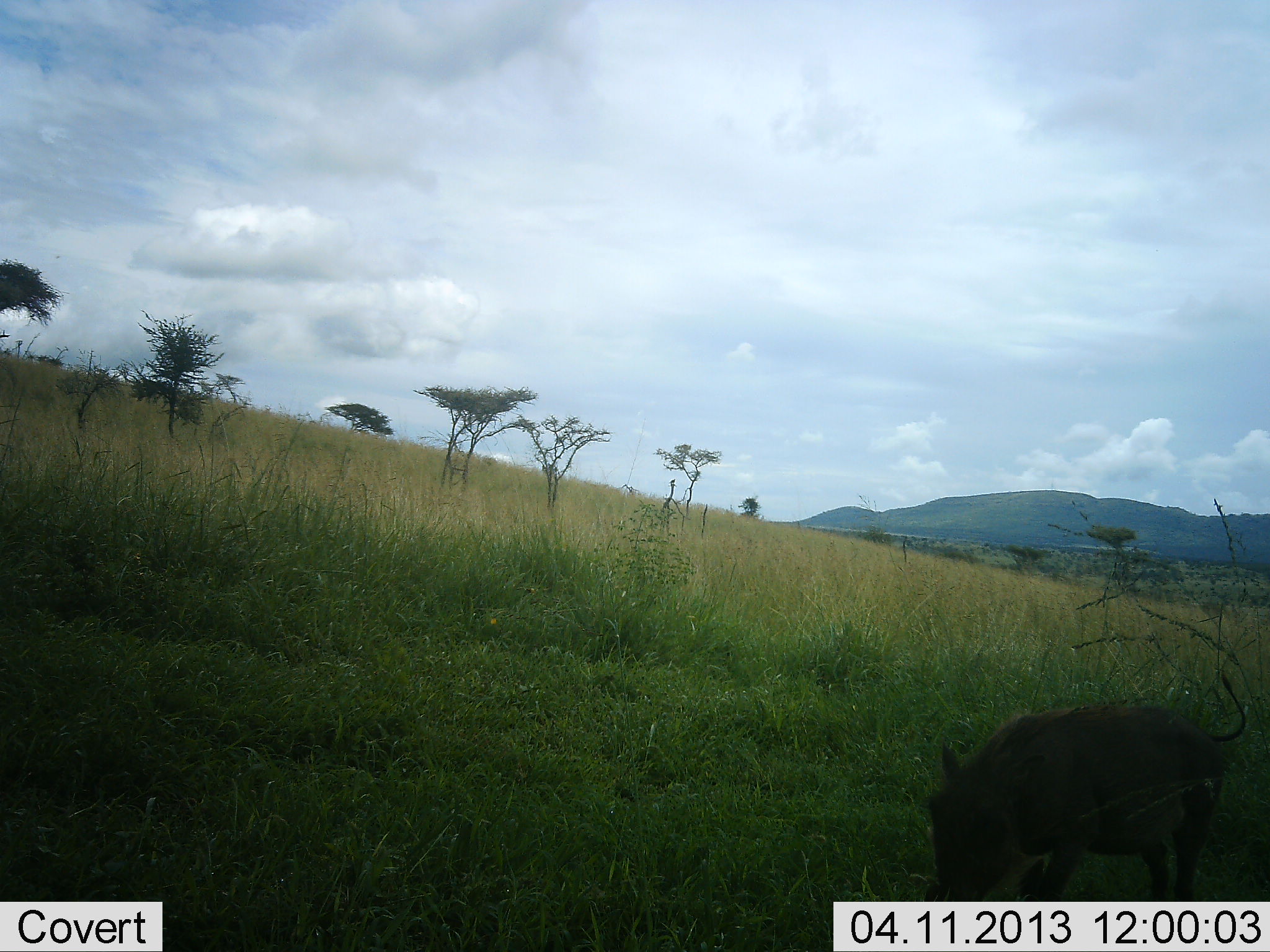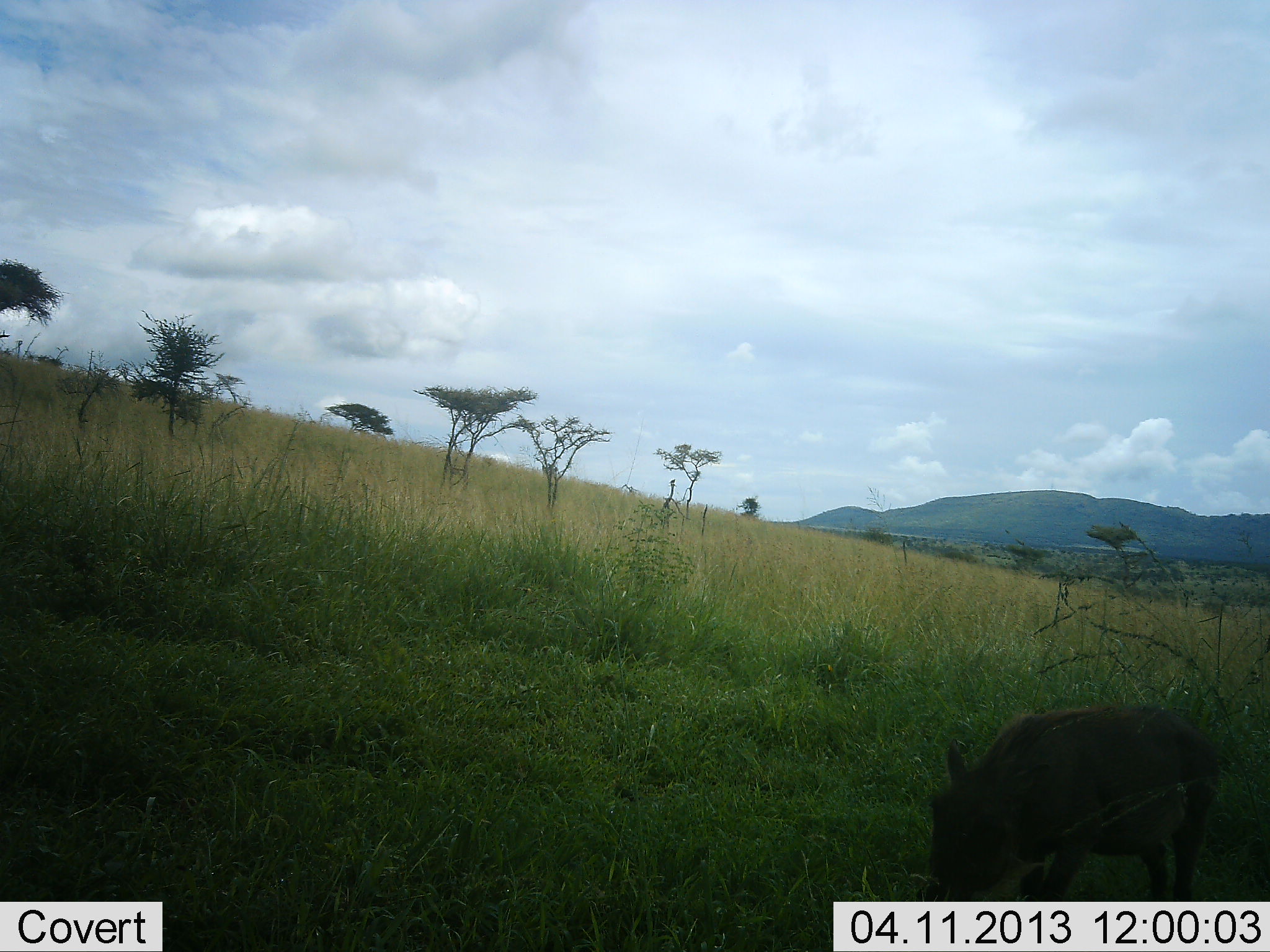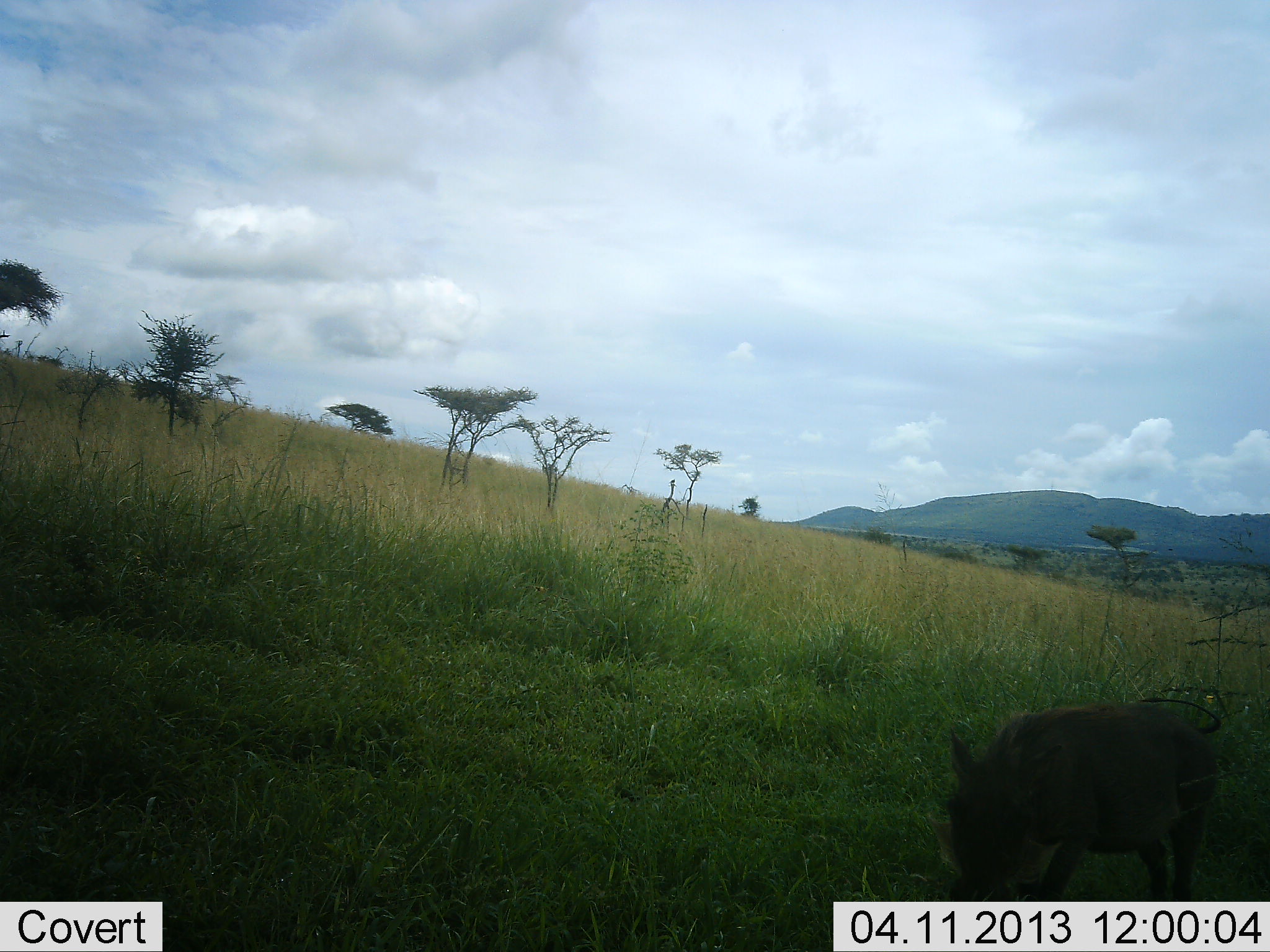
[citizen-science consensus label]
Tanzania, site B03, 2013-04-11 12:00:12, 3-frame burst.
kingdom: Animalia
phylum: Chordata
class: Mammalia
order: Artiodactyla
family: Suidae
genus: Phacochoerus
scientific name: Phacochoerus africanus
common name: warthog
Warthog (Phacochoerus africanus), count 1. Behavior (volunteer vote fractions): standing 29%, resting 0%, moving 3%, interacting 3%. Young present (vote fraction): 3%. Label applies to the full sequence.